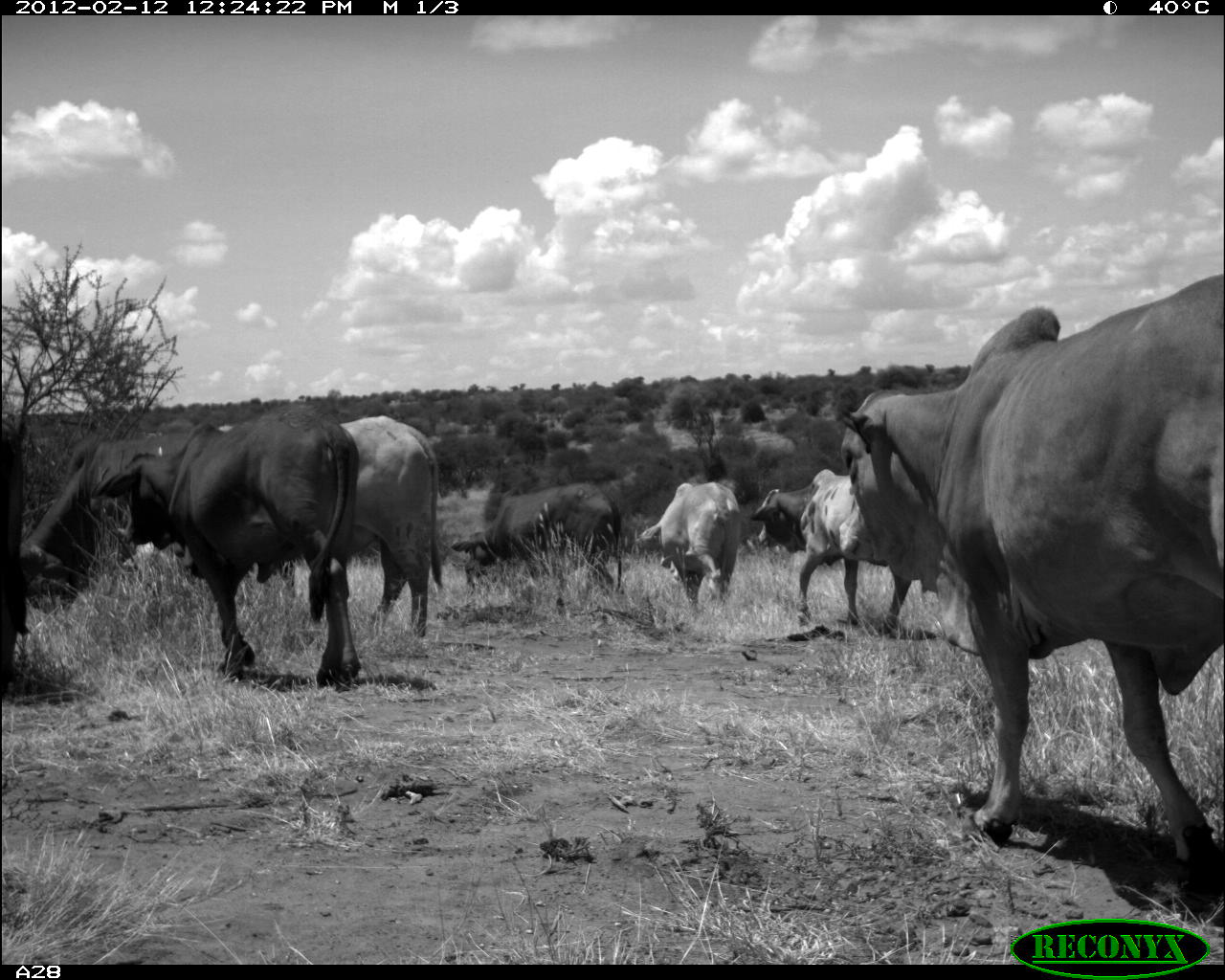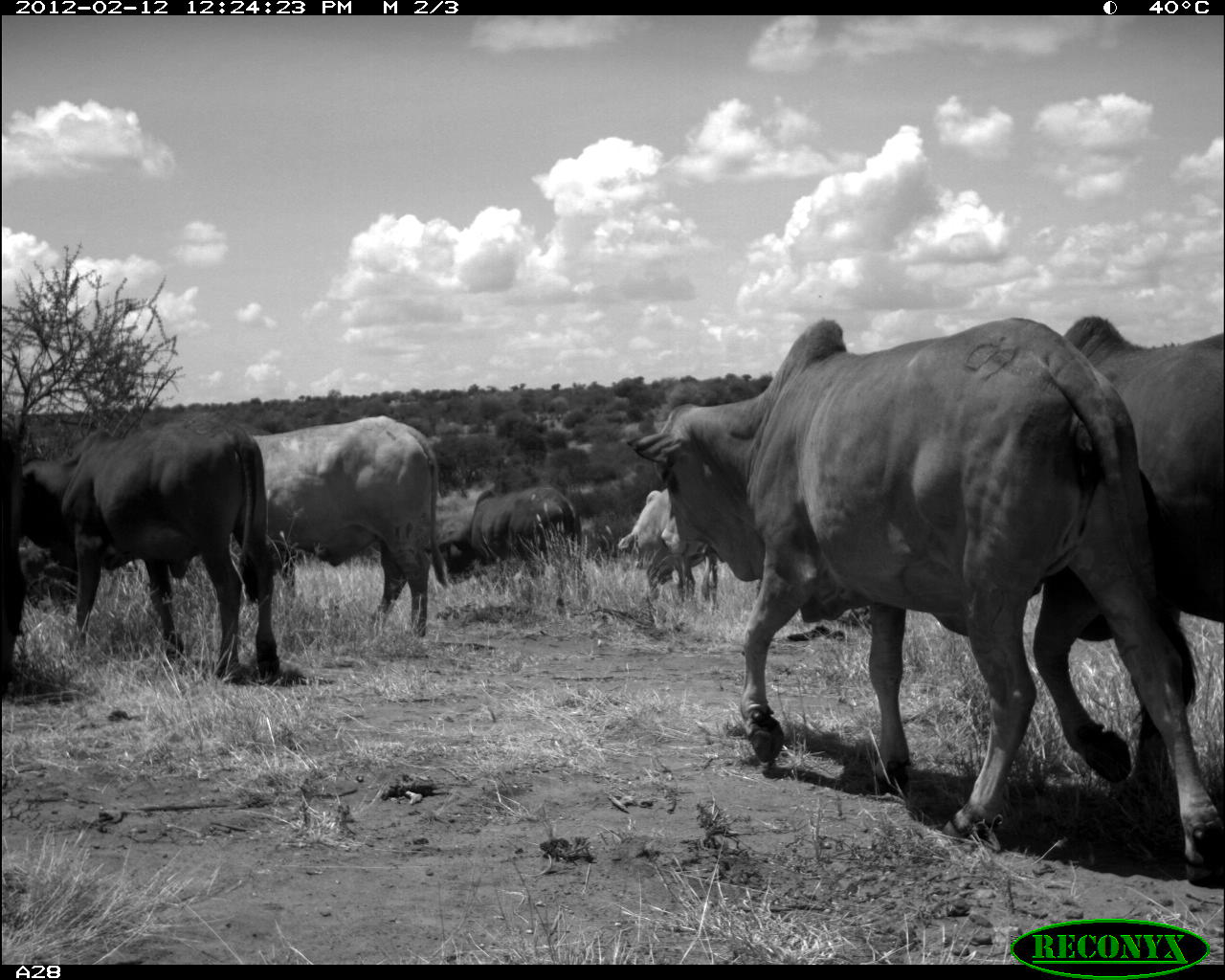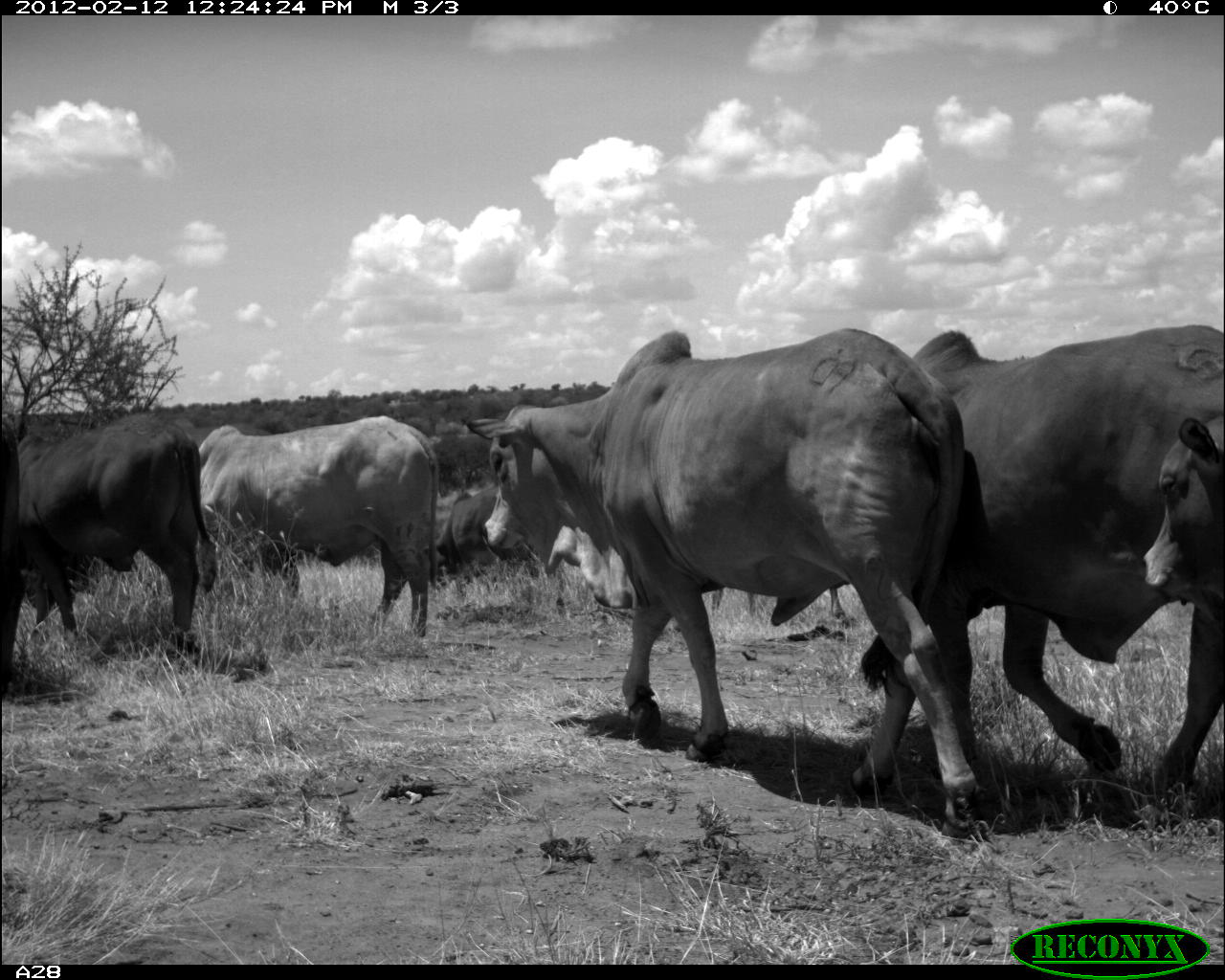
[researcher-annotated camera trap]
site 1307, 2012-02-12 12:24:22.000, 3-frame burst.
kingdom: Animalia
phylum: Chordata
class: Mammalia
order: Artiodactyla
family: Bovidae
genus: Bos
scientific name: Bos taurus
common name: domestic cattle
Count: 8.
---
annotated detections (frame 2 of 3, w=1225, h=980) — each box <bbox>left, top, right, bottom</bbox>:
bos taurus: <bbox>627, 316, 1225, 889</bbox>; <bbox>1032, 315, 1225, 779</bbox>; <bbox>18, 411, 282, 684</bbox>; <bbox>247, 415, 439, 638</bbox>; <bbox>433, 485, 591, 617</bbox>; <bbox>615, 483, 721, 609</bbox>; <bbox>0, 406, 22, 706</bbox>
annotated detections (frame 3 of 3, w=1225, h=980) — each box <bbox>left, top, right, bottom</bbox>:
bos taurus: <bbox>478, 326, 987, 825</bbox>; <bbox>908, 321, 1224, 813</bbox>; <bbox>194, 414, 443, 640</bbox>; <bbox>7, 407, 215, 661</bbox>; <bbox>165, 415, 301, 598</bbox>; <bbox>1132, 411, 1225, 610</bbox>; <bbox>425, 481, 540, 577</bbox>; <bbox>711, 583, 856, 628</bbox>; <bbox>0, 408, 19, 693</bbox>